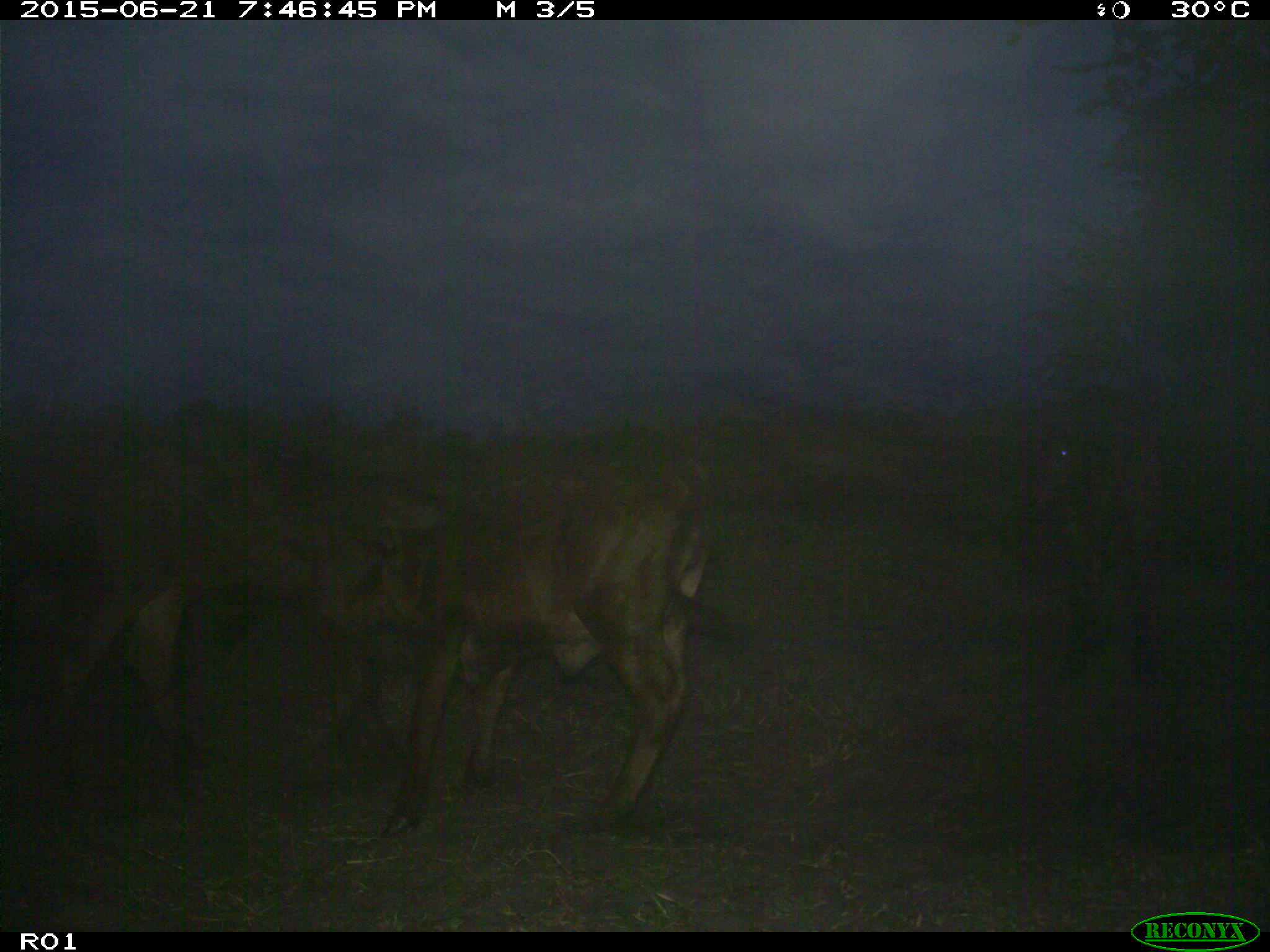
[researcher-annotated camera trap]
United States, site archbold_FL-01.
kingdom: Animalia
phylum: Chordata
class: Mammalia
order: Artiodactyla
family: Bovidae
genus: Bos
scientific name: Bos taurus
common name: domestic cow